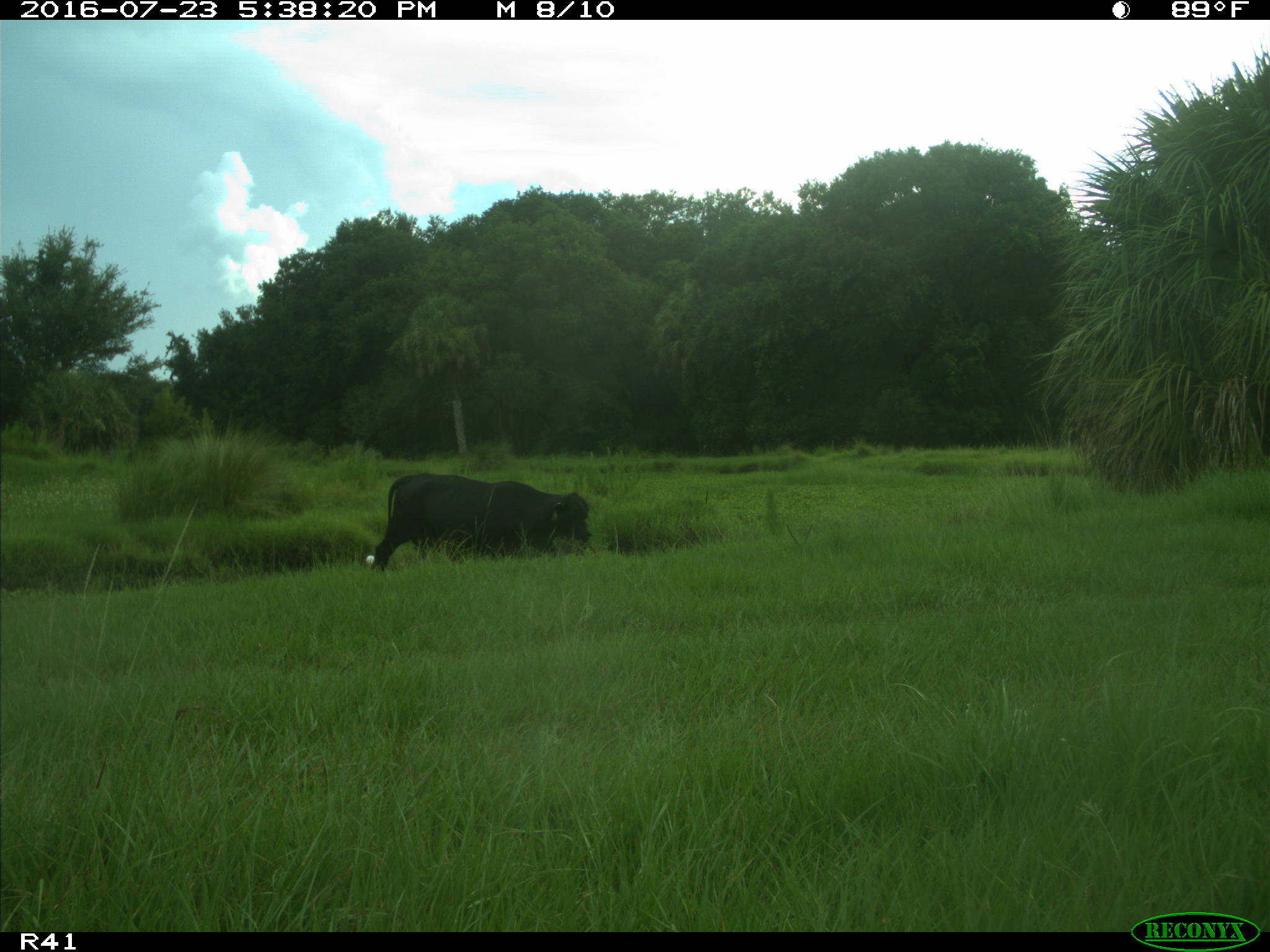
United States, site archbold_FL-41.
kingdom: Animalia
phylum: Chordata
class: Mammalia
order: Artiodactyla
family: Bovidae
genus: Bos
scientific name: Bos taurus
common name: domestic cow